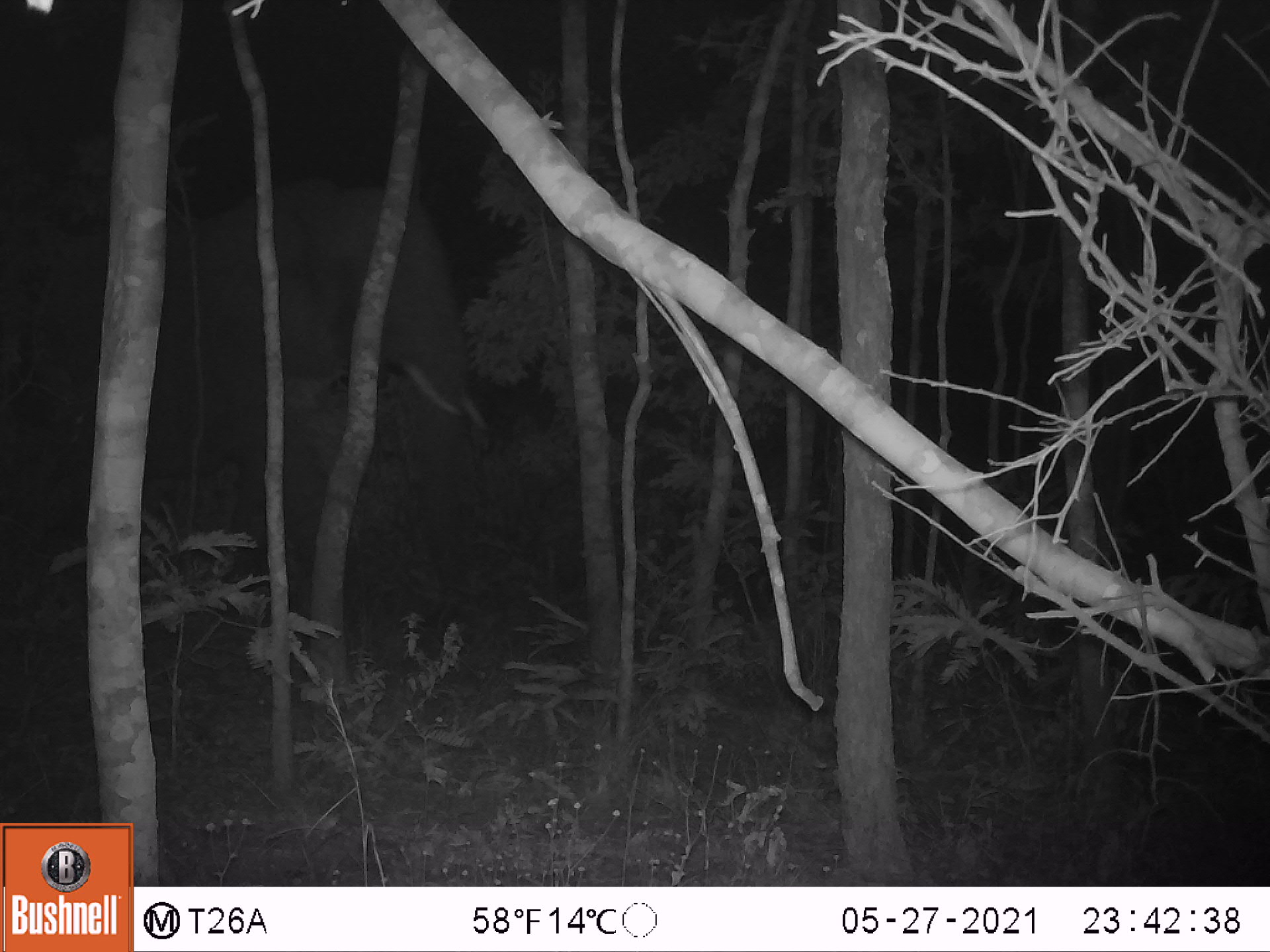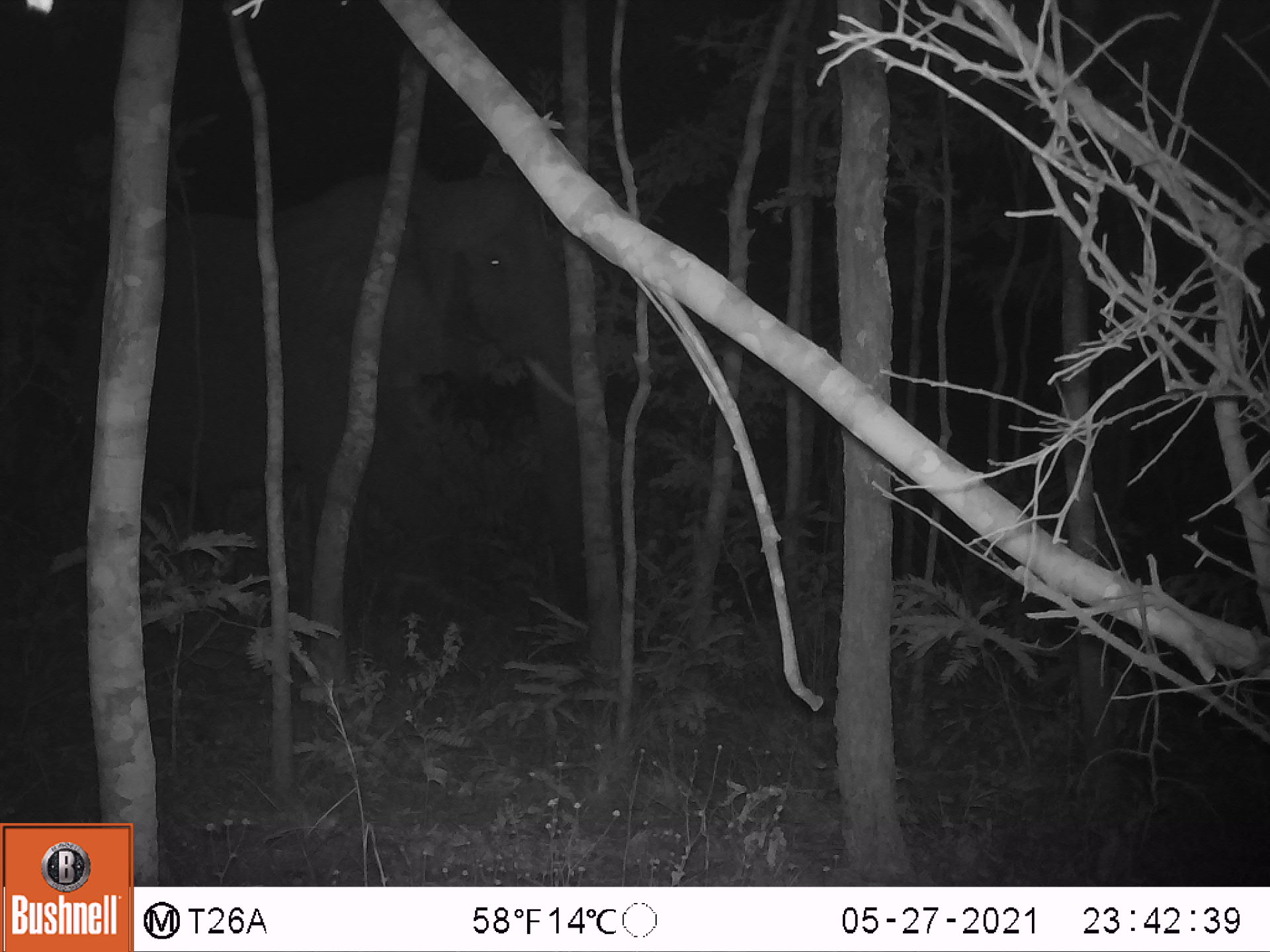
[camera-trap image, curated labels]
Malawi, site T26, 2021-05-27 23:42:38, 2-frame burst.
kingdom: Animalia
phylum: Chordata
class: Mammalia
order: Proboscidea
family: Elephantidae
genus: Loxodonta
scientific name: Loxodonta africana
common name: african savanna elephant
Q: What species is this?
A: African savanna elephant (Loxodonta africana).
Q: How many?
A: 1.